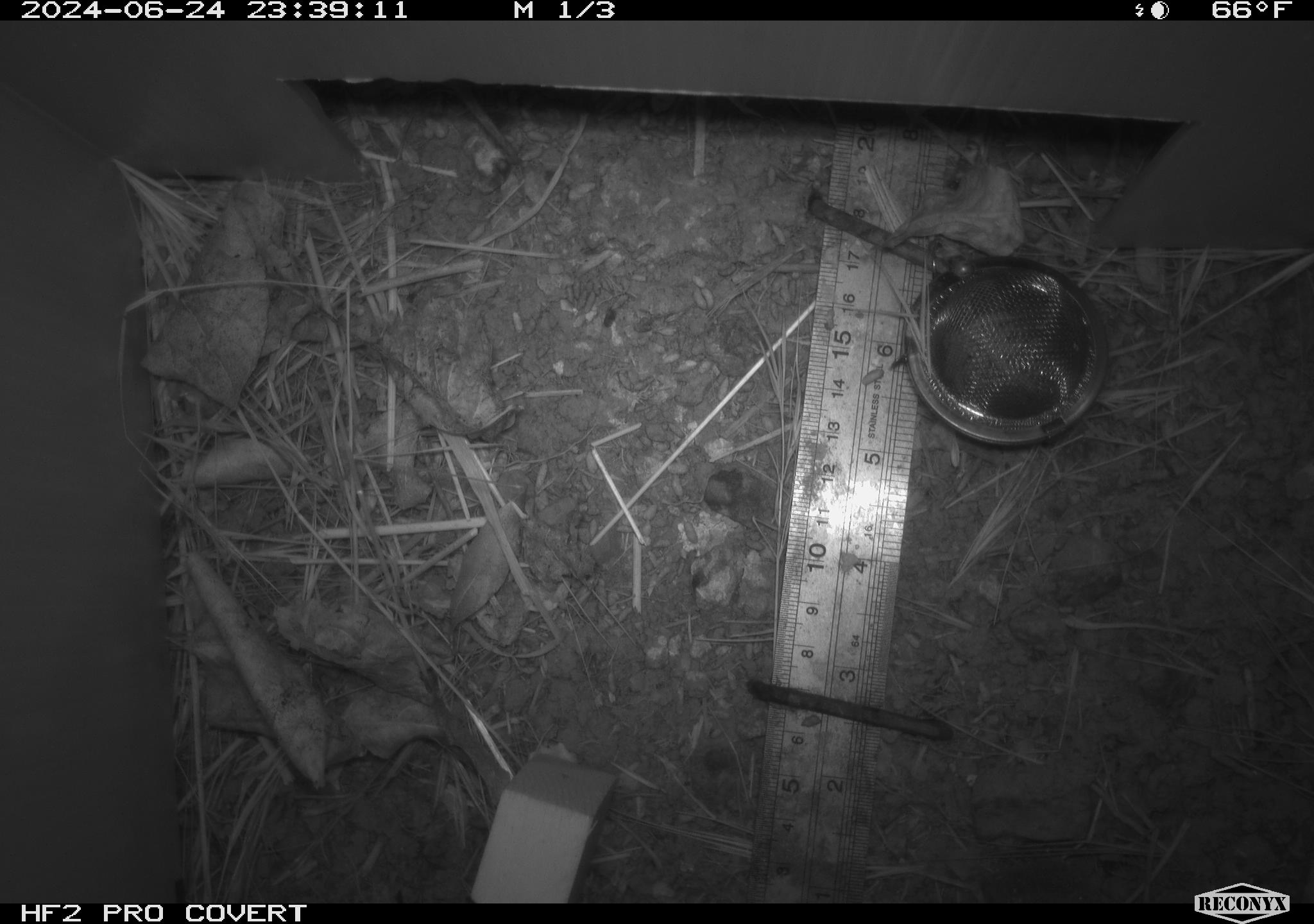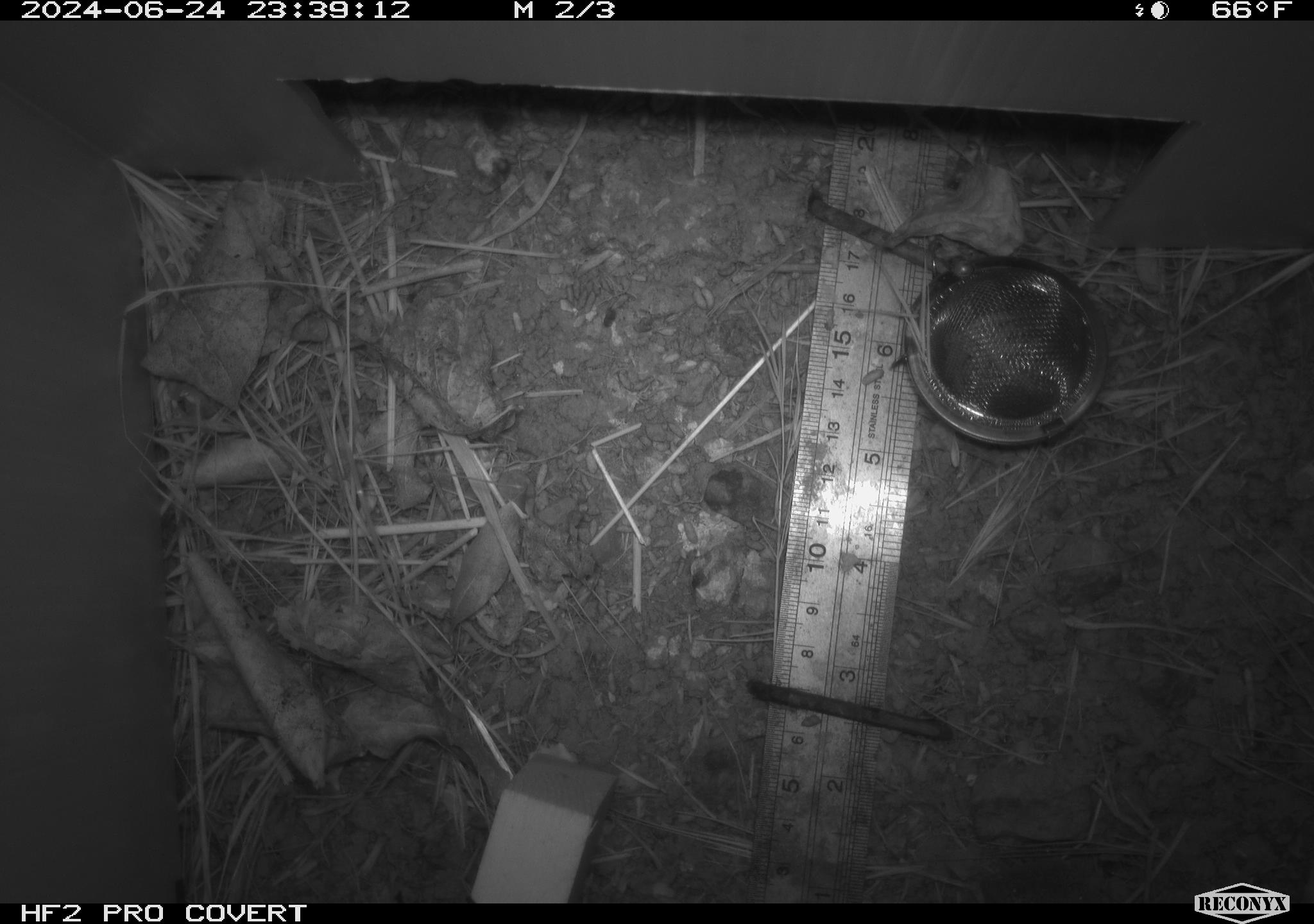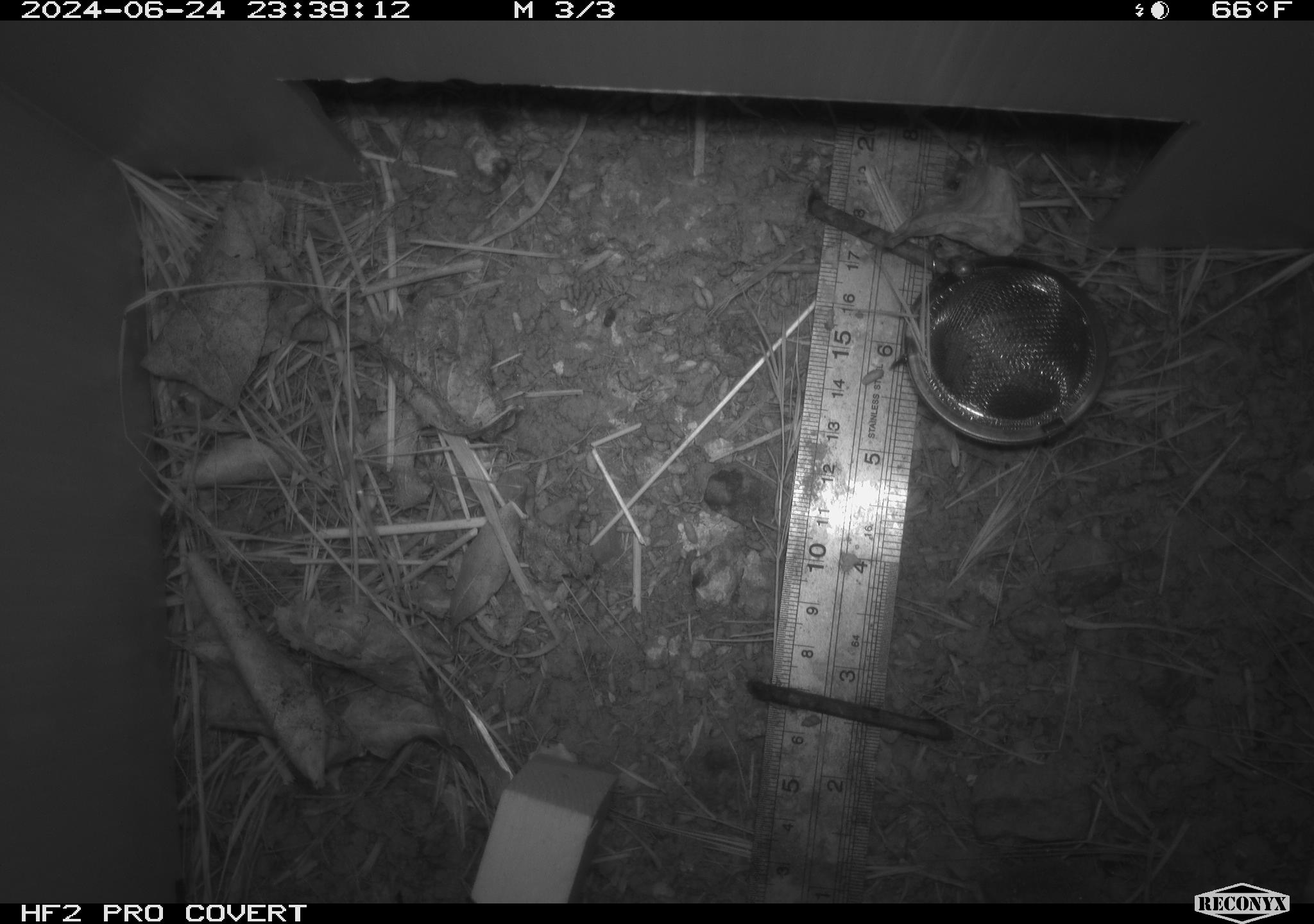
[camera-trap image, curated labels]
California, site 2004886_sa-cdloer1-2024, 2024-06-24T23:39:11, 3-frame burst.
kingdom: Animalia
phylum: Chordata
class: Mammalia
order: Rodentia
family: Cricetidae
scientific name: Arvicolinae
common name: voles, lemmings, and muskrats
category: arvicolinae subfamily